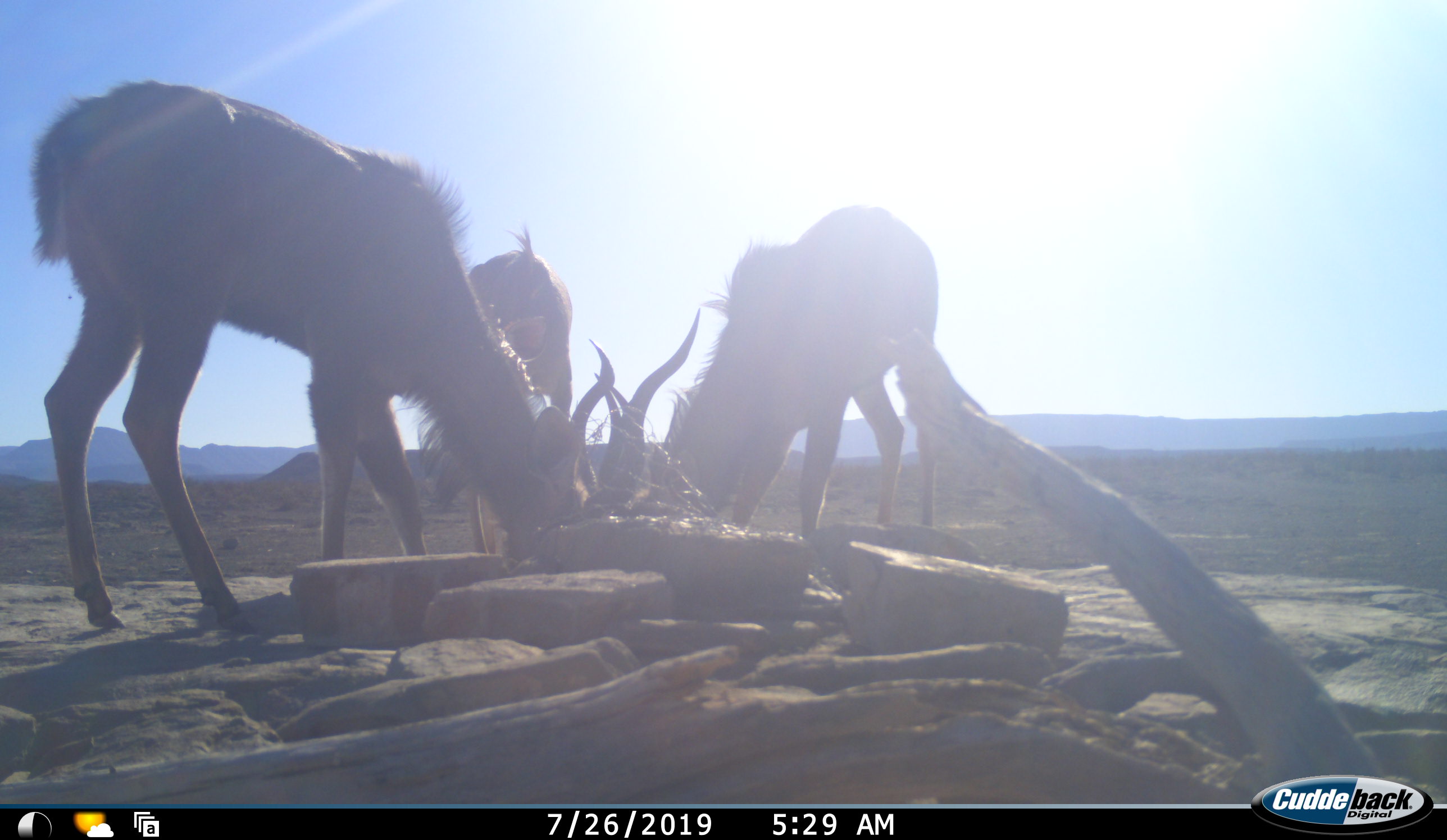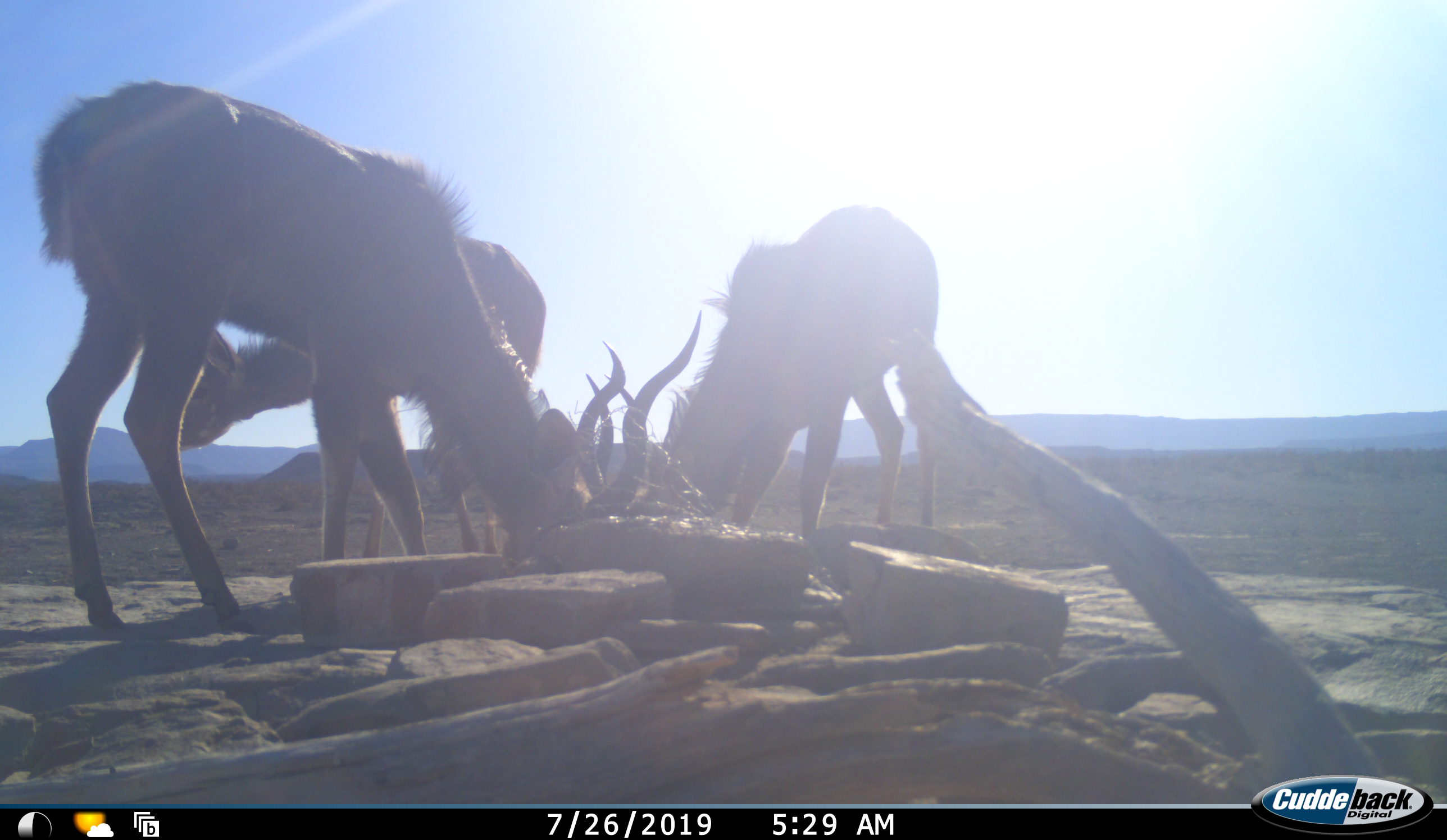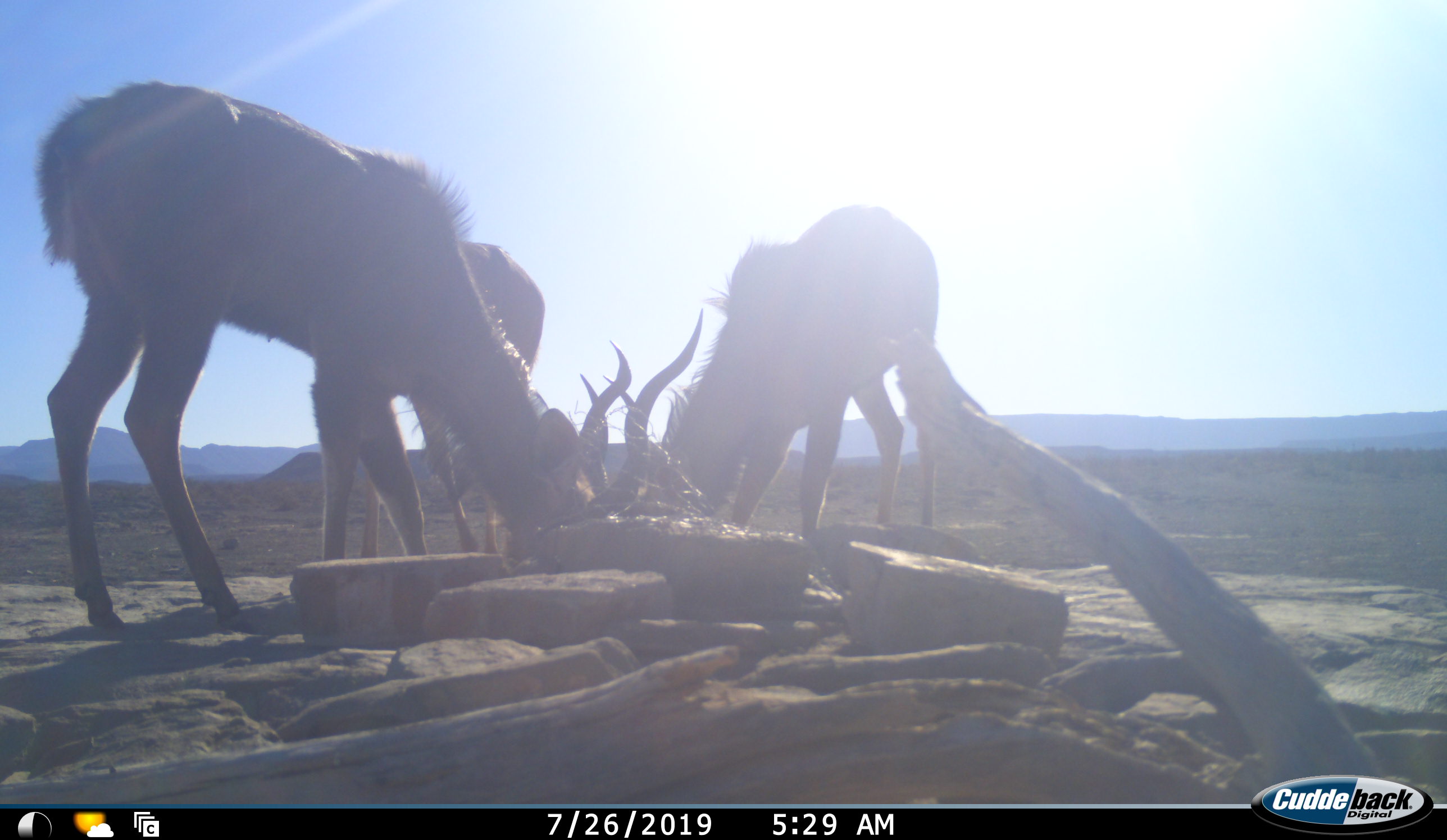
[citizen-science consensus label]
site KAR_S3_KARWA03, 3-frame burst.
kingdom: Animalia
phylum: Chordata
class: Mammalia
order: Artiodactyla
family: Bovidae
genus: Tragelaphus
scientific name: Tragelaphus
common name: kudu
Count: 3.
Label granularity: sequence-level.